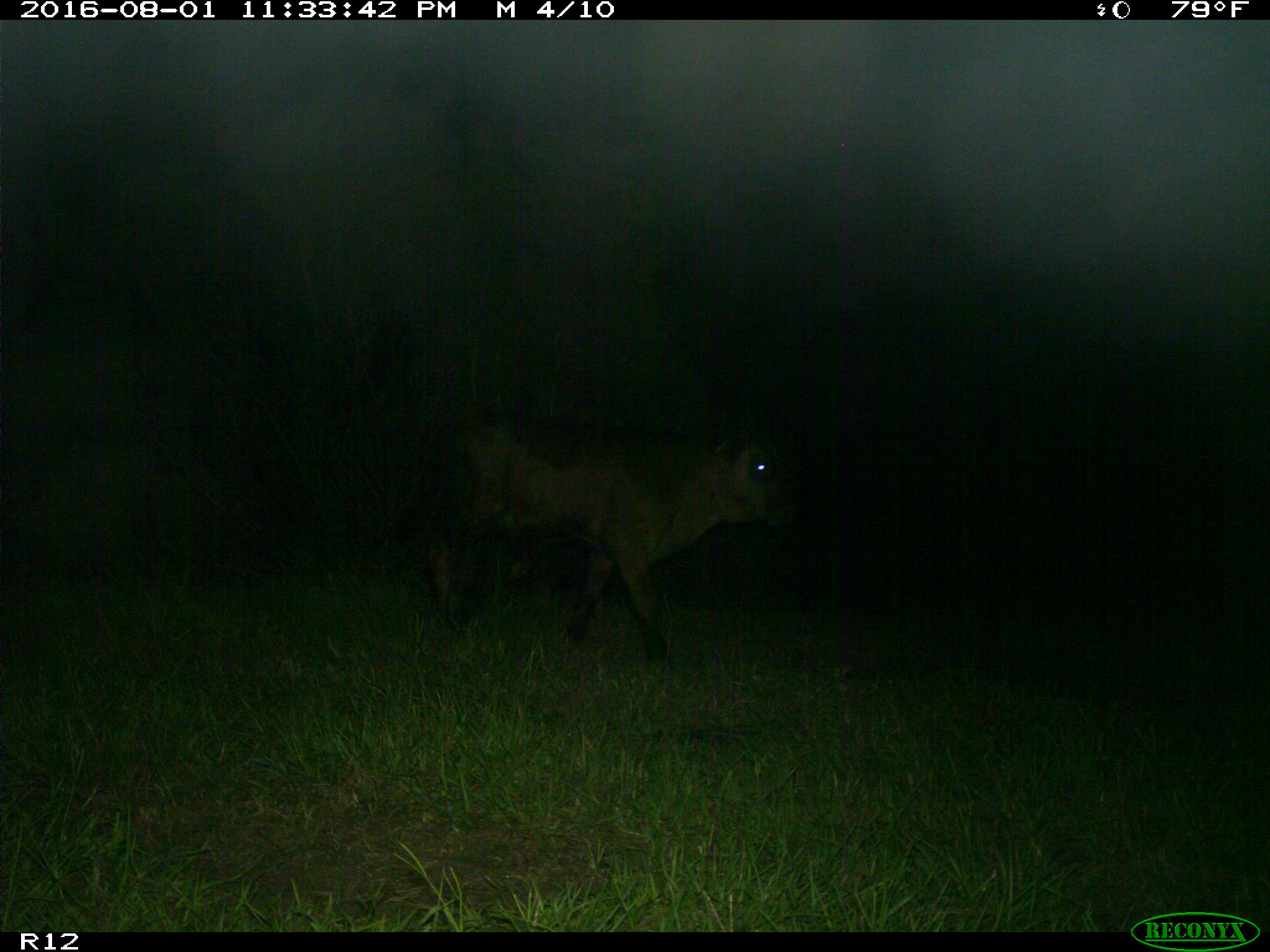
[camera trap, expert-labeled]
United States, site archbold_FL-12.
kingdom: Animalia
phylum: Chordata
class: Mammalia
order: Artiodactyla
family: Bovidae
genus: Bos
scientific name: Bos taurus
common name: domestic cow